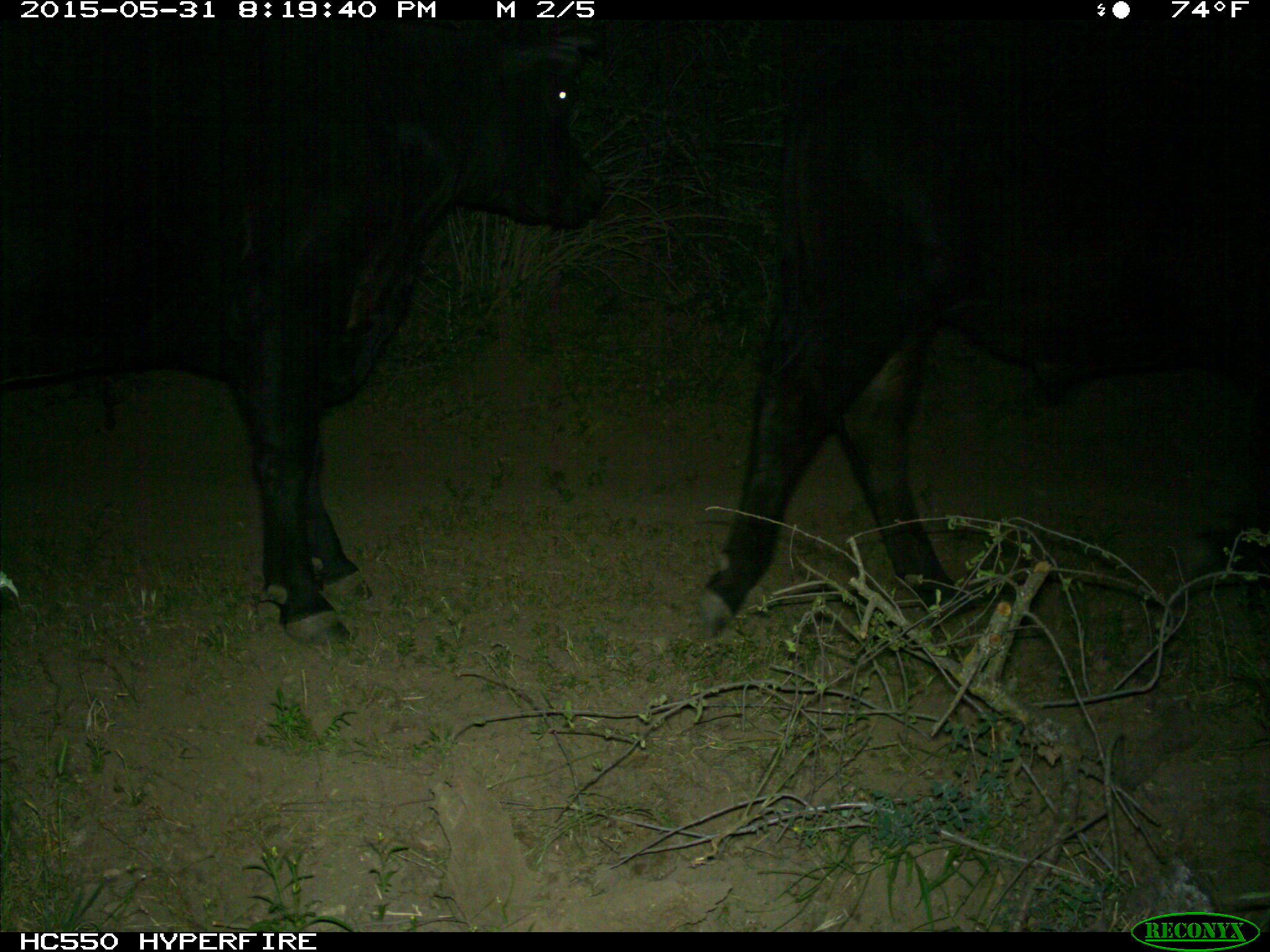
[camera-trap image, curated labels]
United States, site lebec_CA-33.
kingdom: Animalia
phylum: Chordata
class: Mammalia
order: Artiodactyla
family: Bovidae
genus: Bos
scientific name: Bos taurus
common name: domestic cow